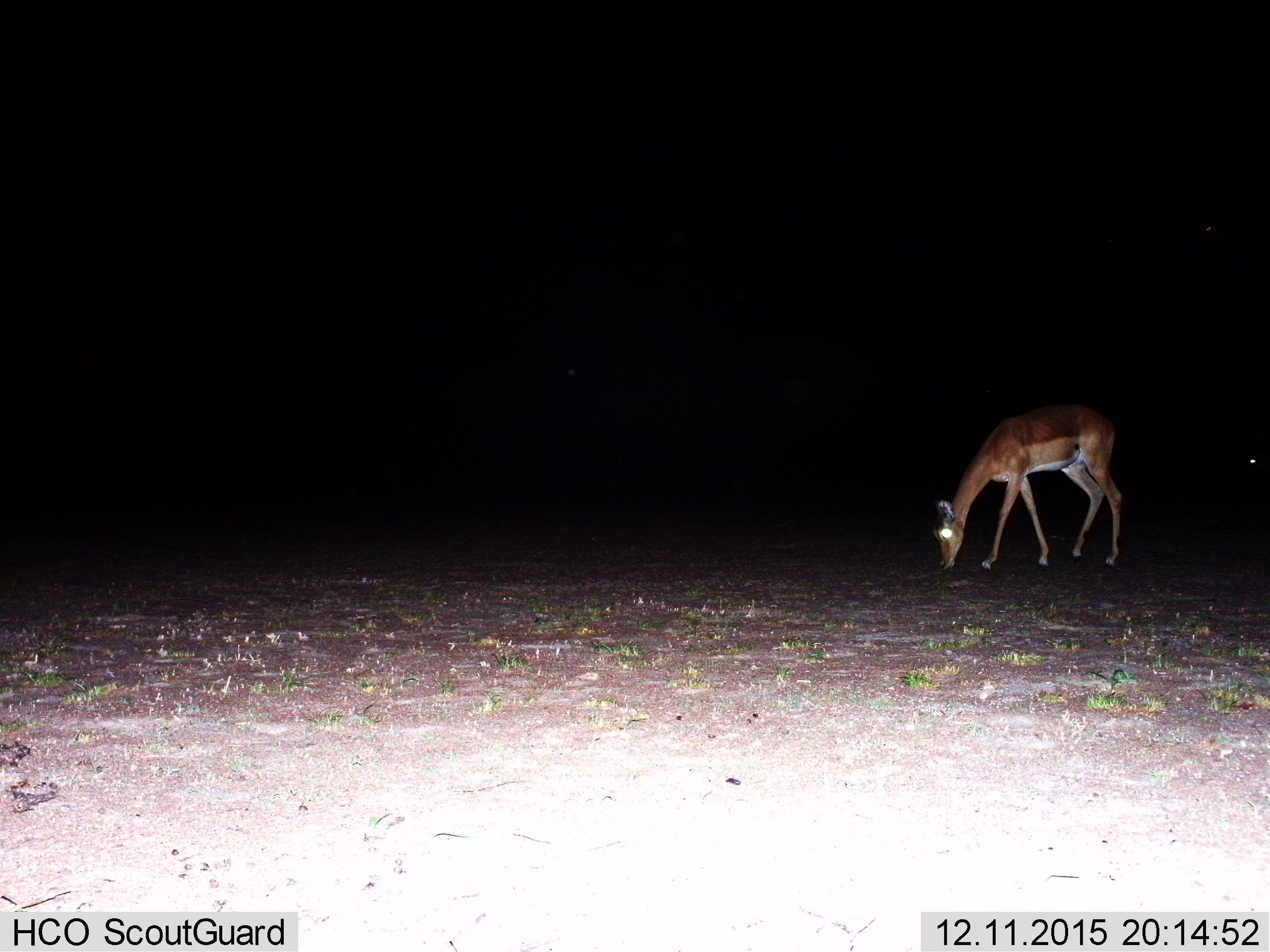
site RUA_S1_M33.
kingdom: Animalia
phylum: Chordata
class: Mammalia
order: Artiodactyla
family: Bovidae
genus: Aepyceros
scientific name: Aepyceros melampus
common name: impala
Impala (Aepyceros melampus), count 1. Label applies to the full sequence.